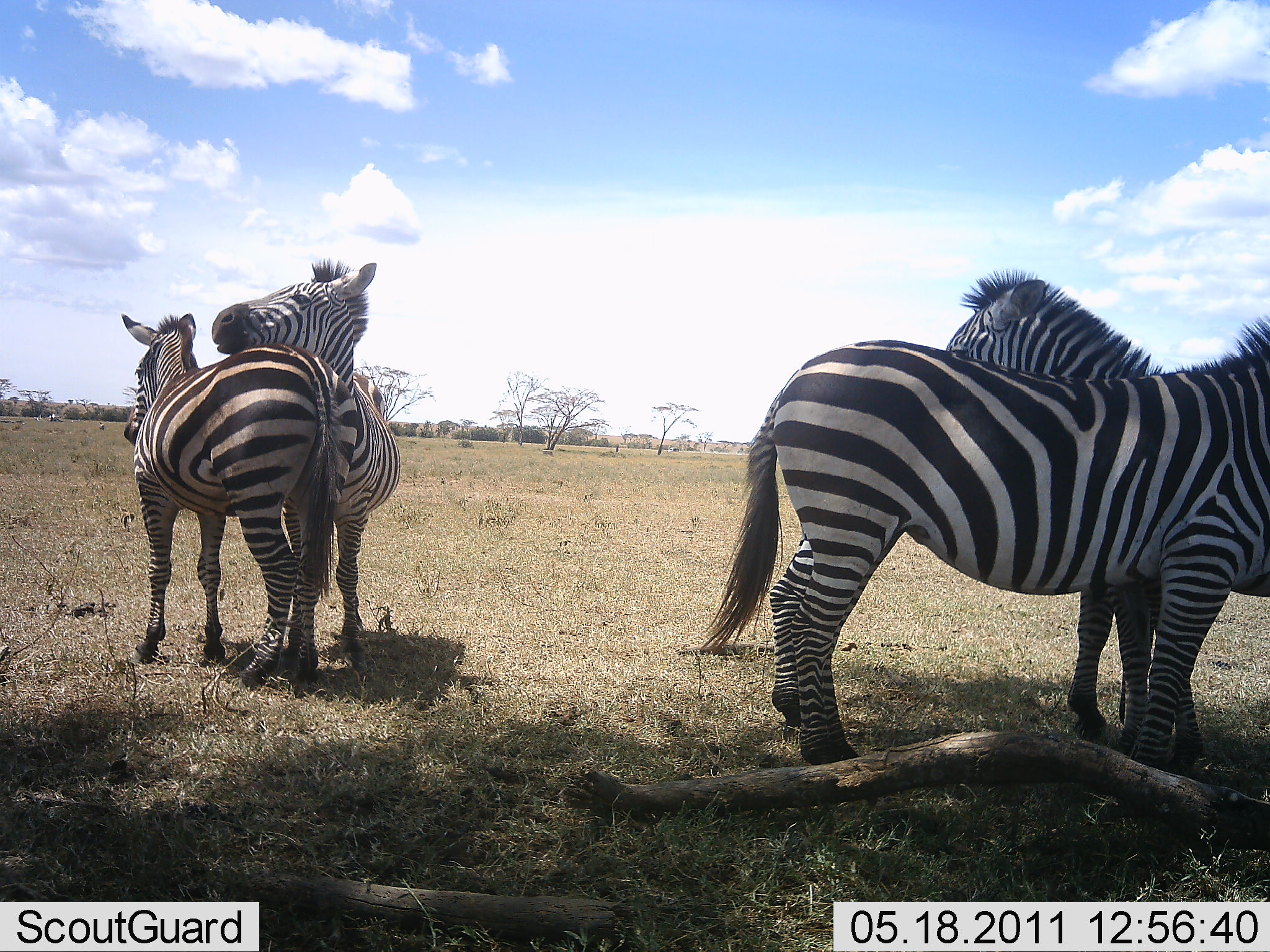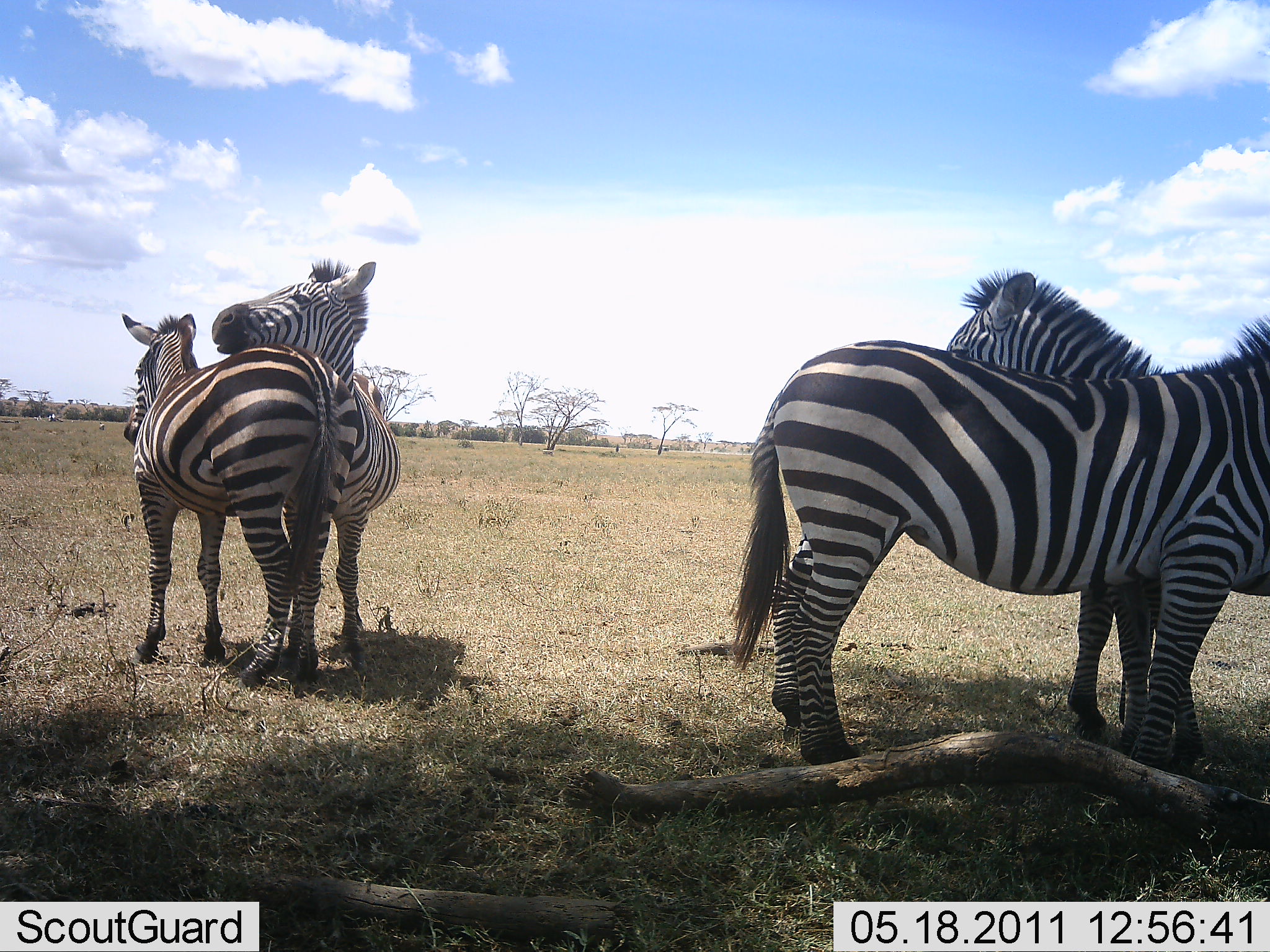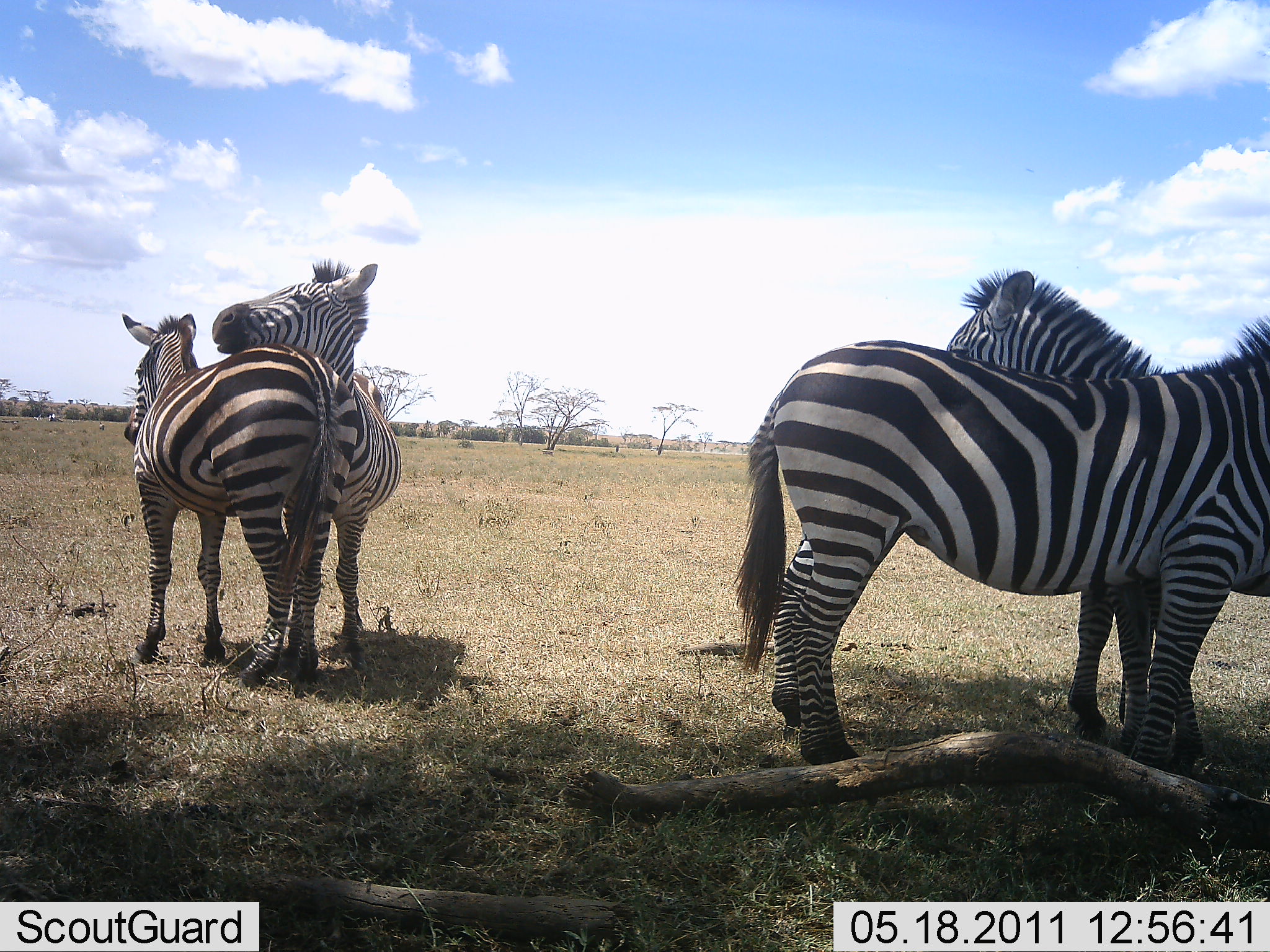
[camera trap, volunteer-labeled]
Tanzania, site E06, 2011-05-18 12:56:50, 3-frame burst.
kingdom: Animalia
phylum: Chordata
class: Mammalia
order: Perissodactyla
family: Equidae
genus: Equus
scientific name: Equus quagga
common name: plains zebra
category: zebra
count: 4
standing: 69%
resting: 31%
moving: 0%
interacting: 62%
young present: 0%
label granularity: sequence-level